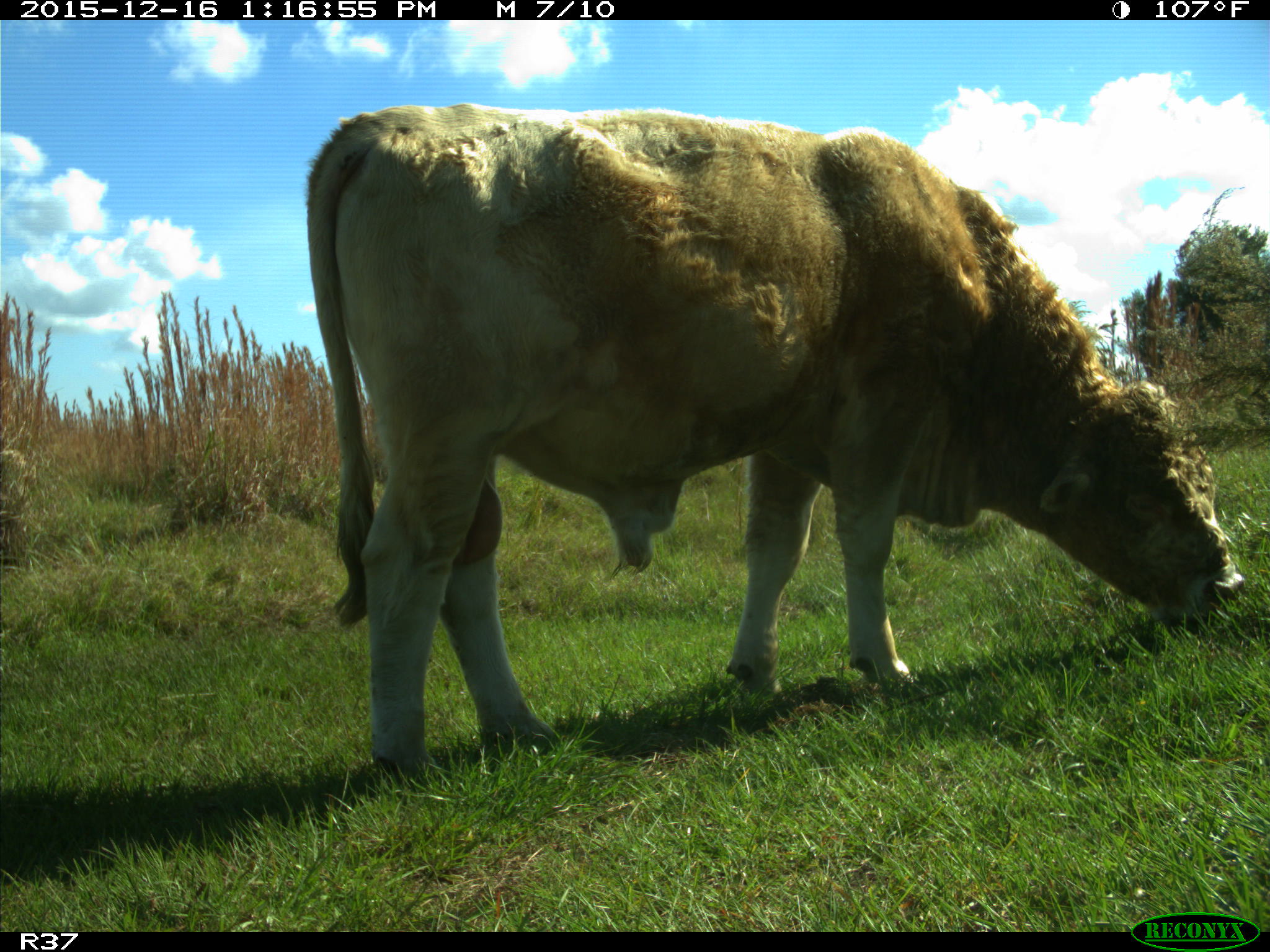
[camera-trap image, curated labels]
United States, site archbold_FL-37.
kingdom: Animalia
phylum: Chordata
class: Mammalia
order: Artiodactyla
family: Bovidae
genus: Bos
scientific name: Bos taurus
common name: domestic cow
Bos taurus (domestic cow).